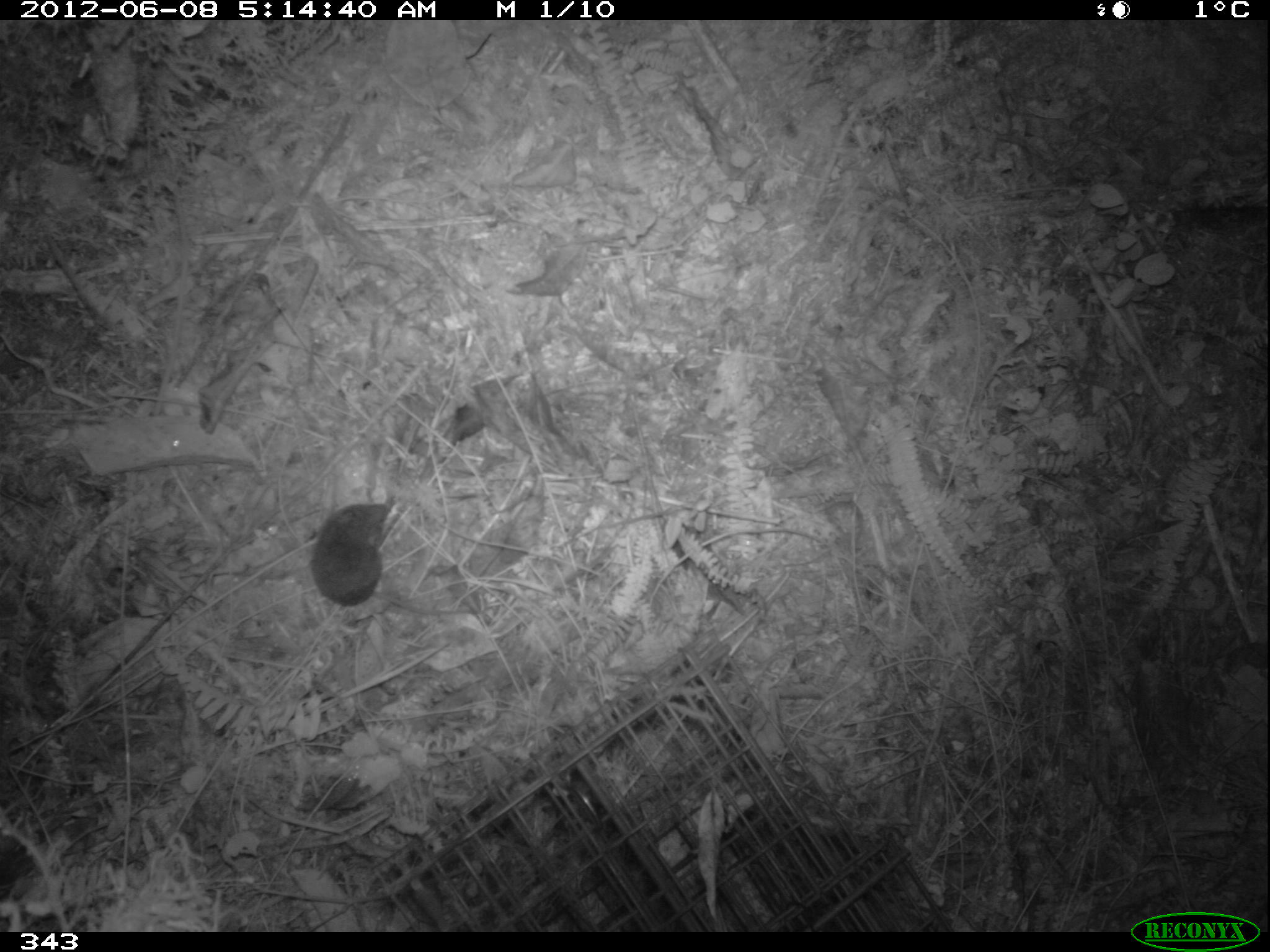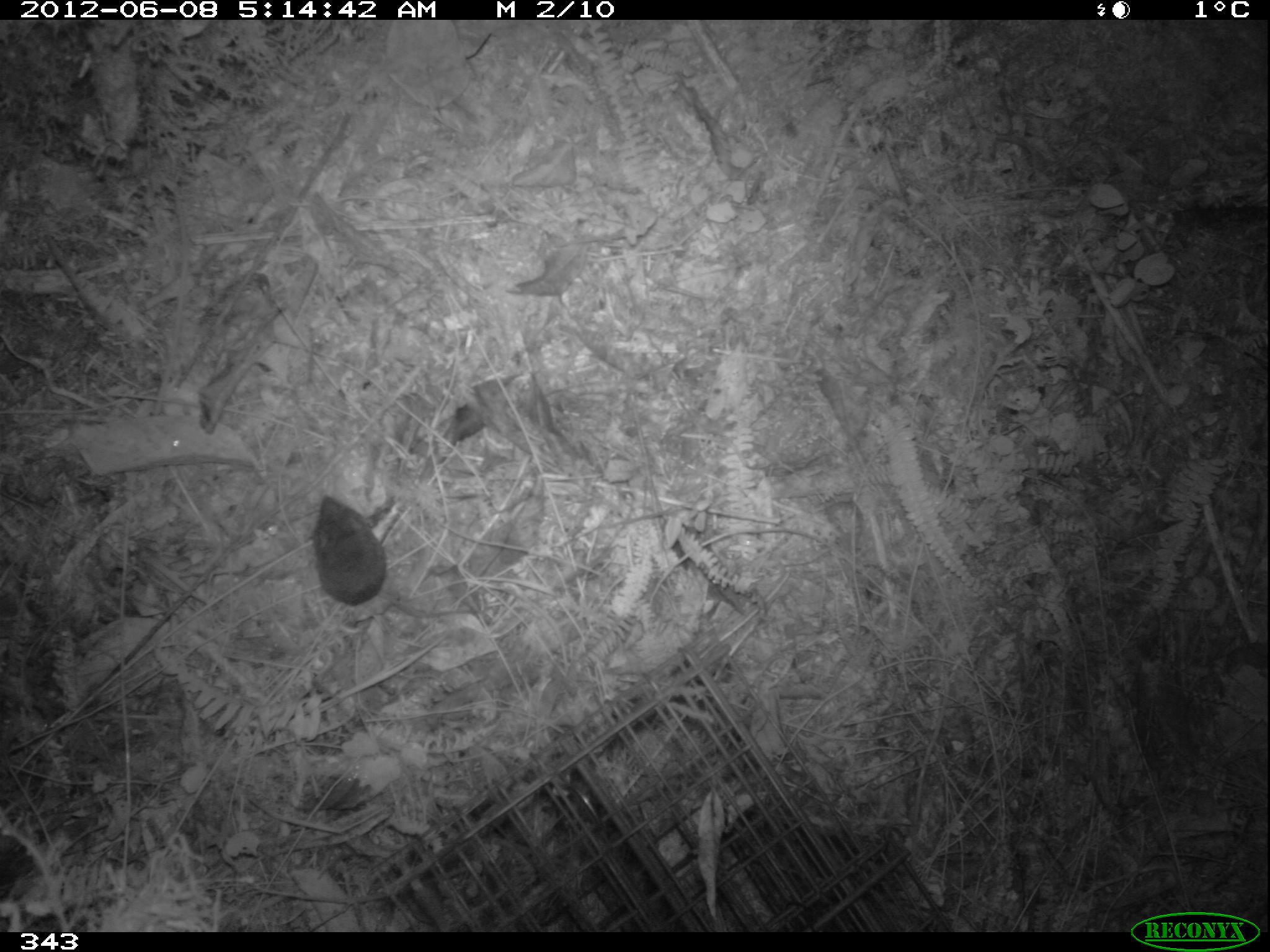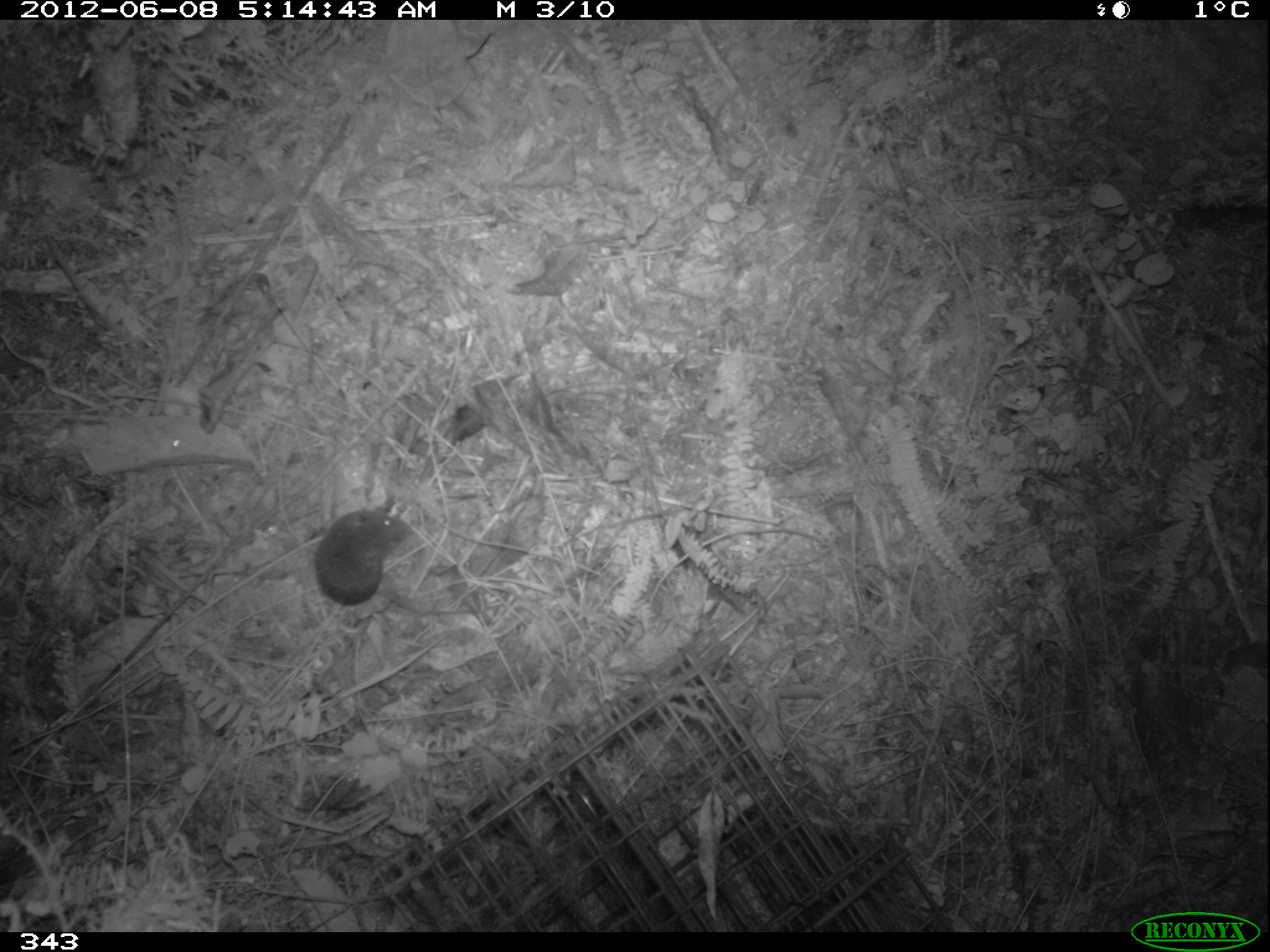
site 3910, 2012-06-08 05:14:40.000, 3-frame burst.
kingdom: Animalia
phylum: Chordata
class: Mammalia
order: Rodentia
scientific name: Rodentia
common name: rodents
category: unknown rodent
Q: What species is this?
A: Unknown rodent (rodents) (Rodentia).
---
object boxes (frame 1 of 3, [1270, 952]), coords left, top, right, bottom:
unknown rodent: 308, 500, 474, 618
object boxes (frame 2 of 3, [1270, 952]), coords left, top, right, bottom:
unknown rodent: 312, 494, 474, 619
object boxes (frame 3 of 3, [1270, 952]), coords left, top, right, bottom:
unknown rodent: 312, 508, 475, 615